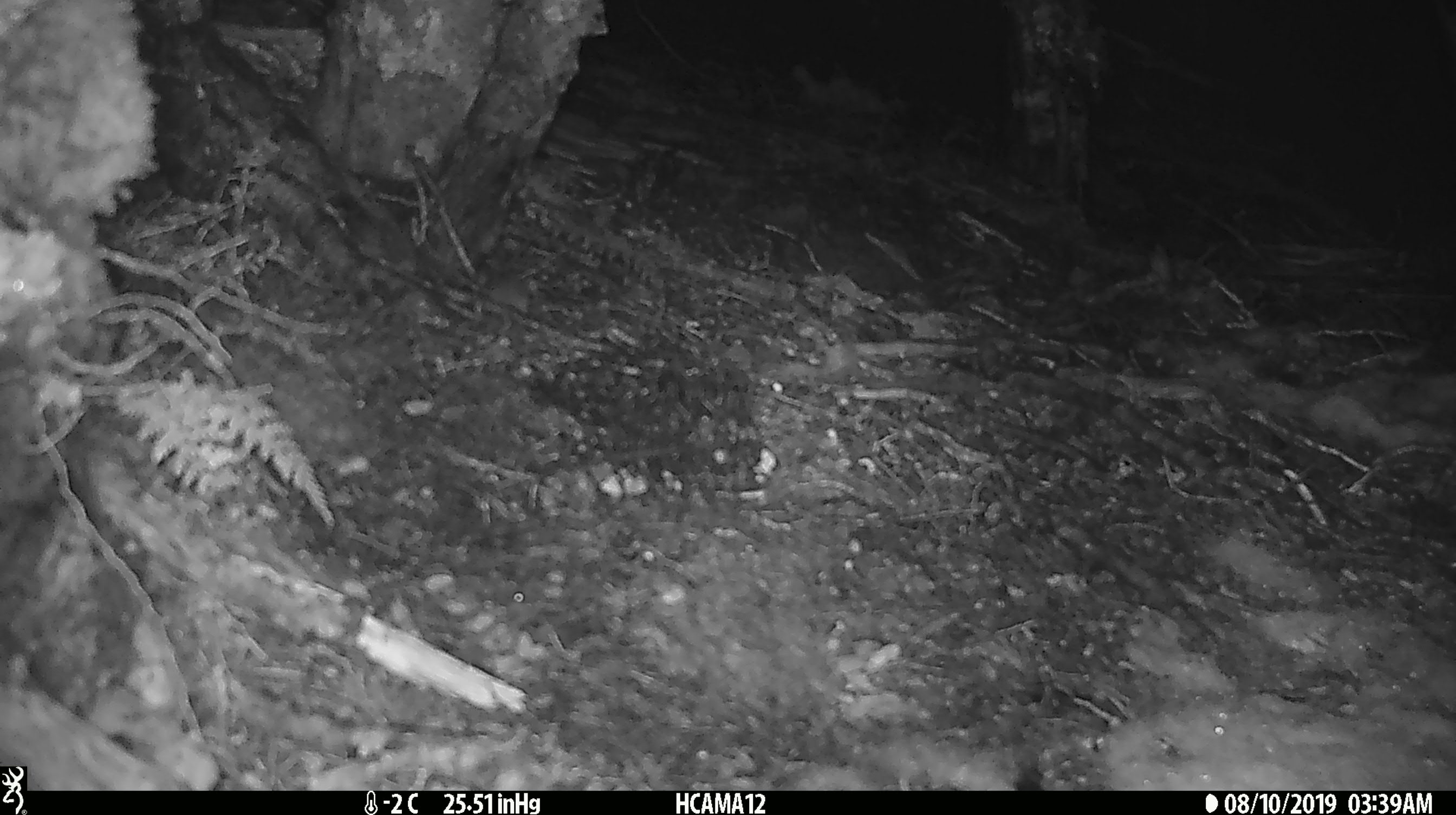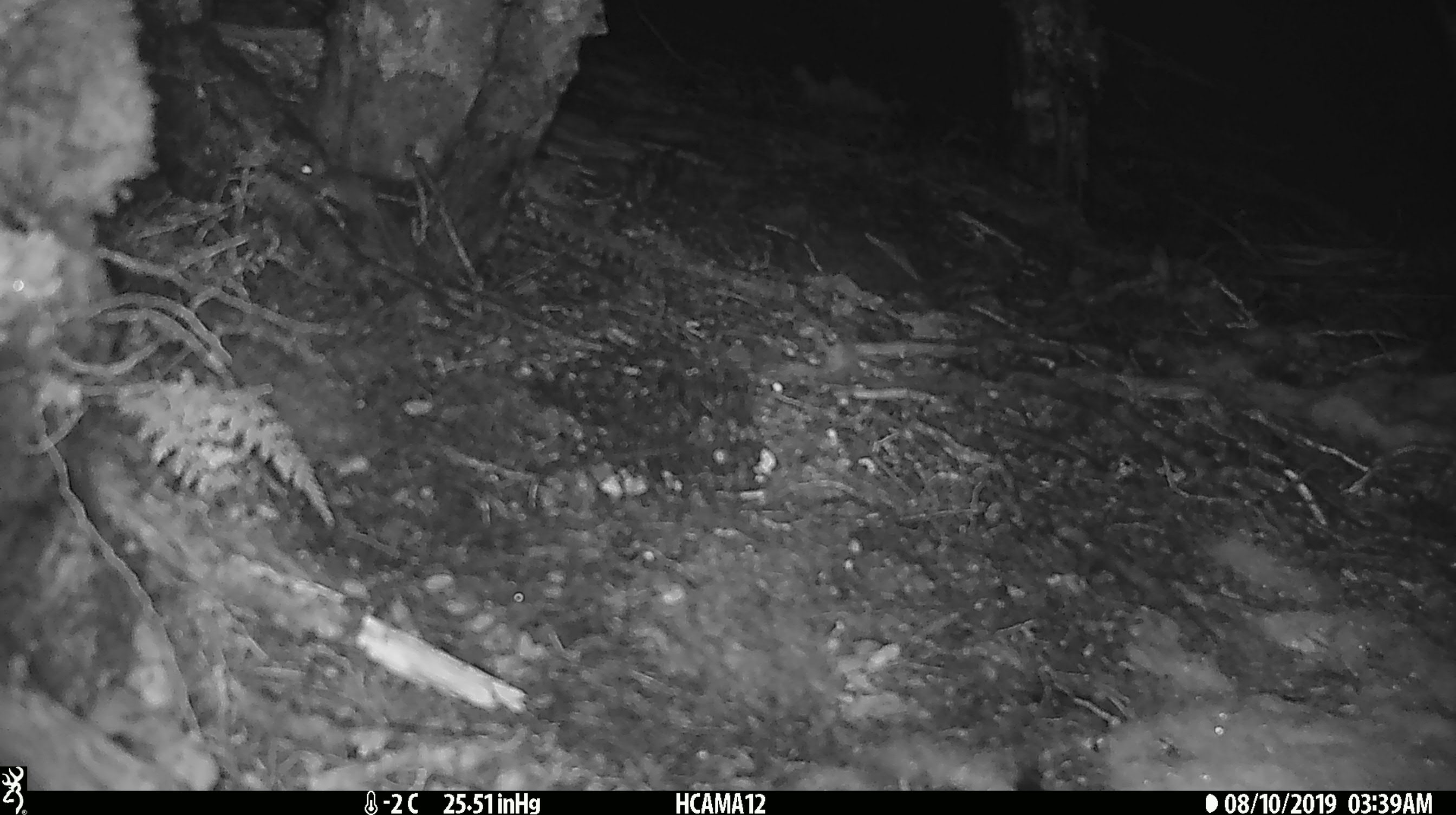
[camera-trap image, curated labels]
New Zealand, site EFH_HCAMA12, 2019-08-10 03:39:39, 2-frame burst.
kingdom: Animalia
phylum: Chordata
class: Mammalia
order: Rodentia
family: Muridae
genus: Mus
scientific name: Mus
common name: mouse